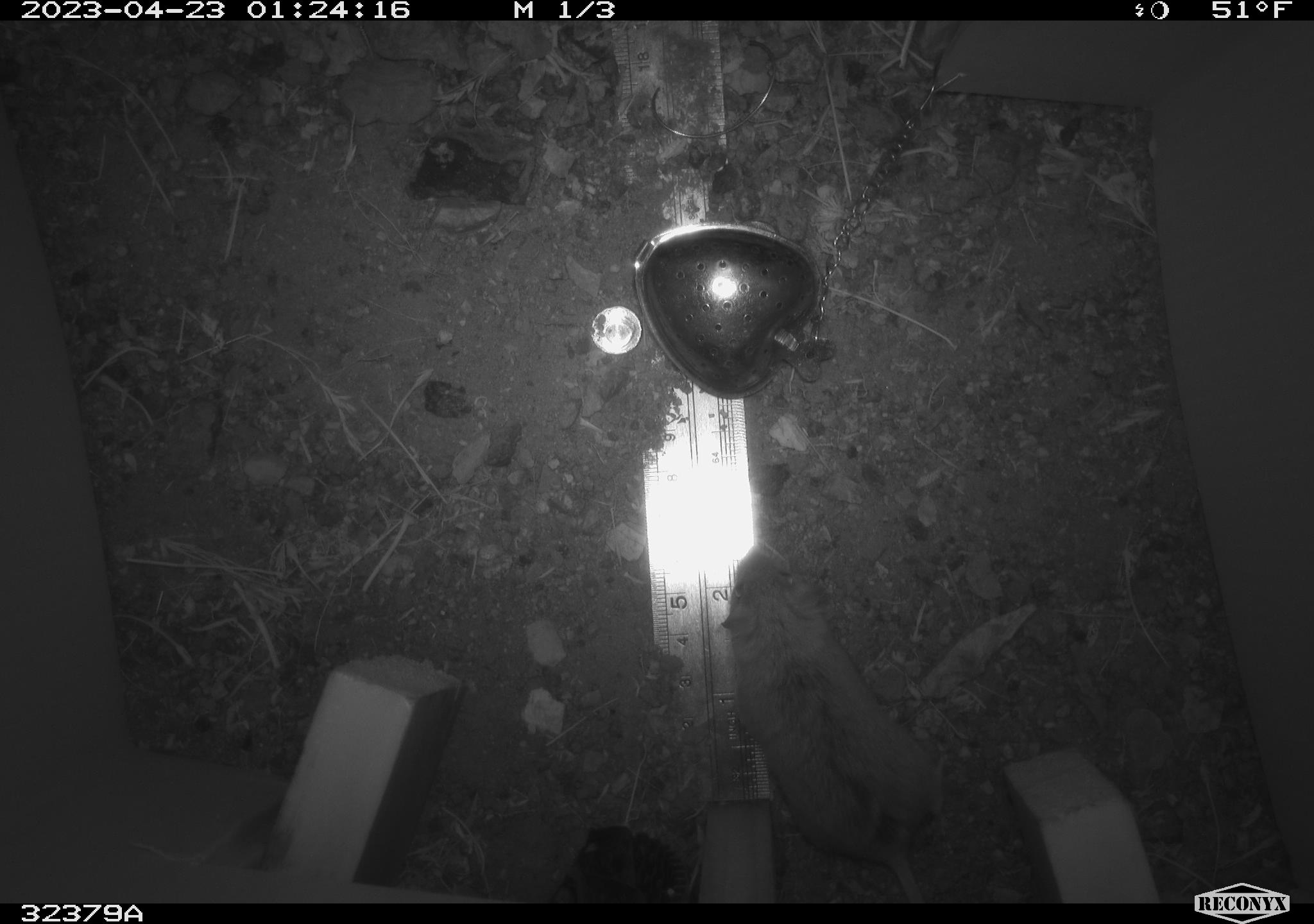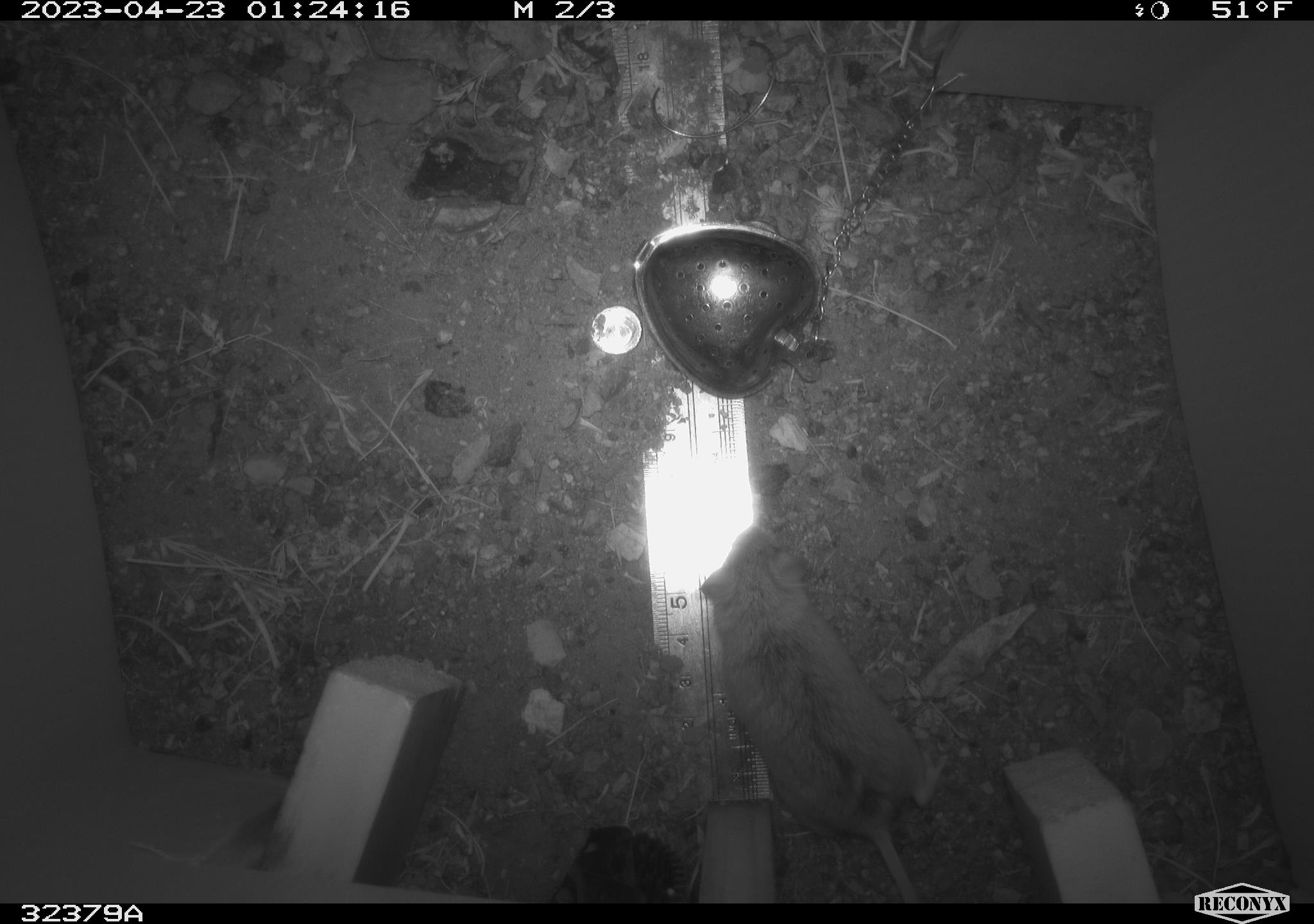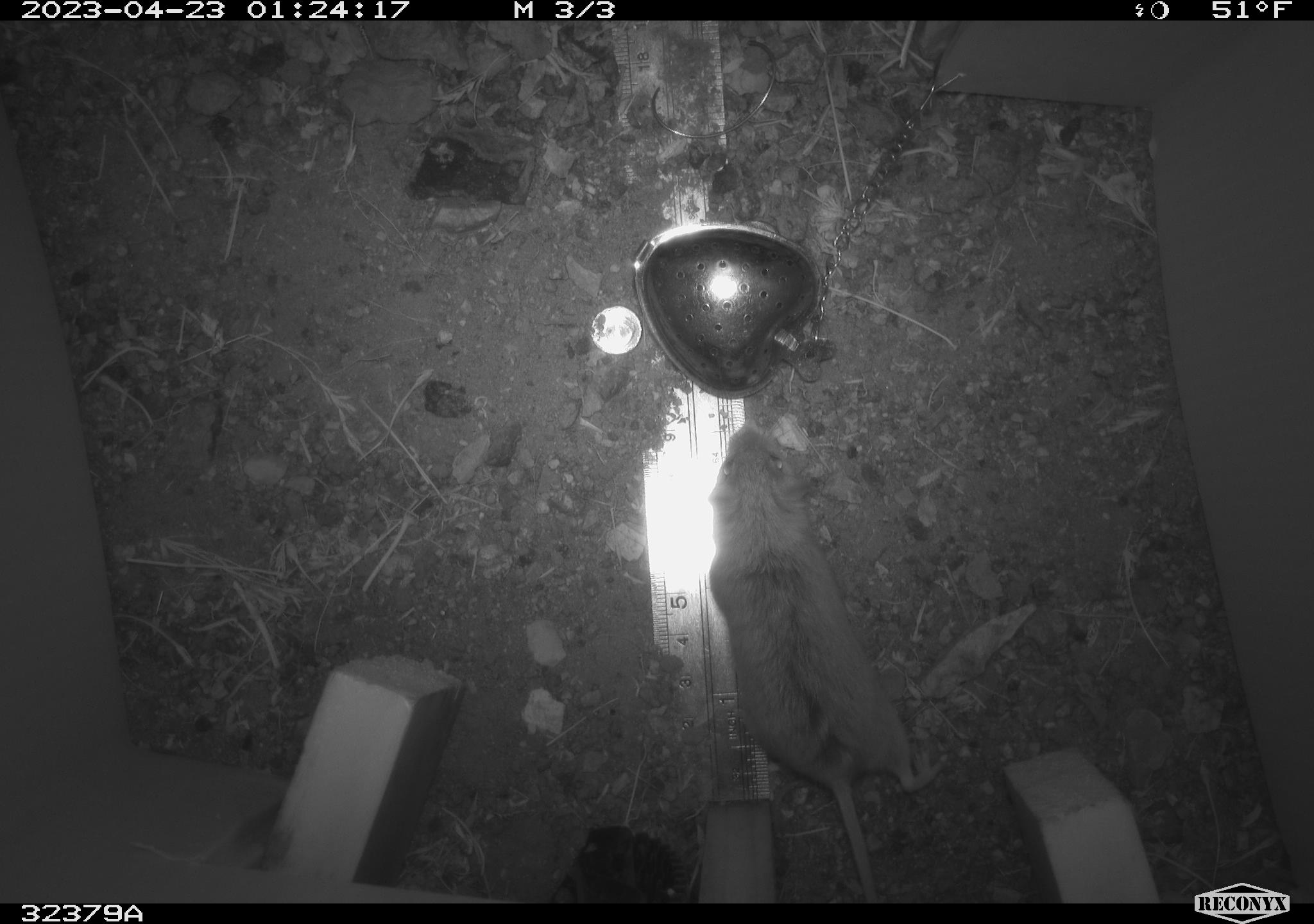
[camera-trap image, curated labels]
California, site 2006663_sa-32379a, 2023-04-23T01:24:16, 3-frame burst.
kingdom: Animalia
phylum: Chordata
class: Mammalia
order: Rodentia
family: Cricetidae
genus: Peromyscus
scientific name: Peromyscus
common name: deer mice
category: peromyscus species